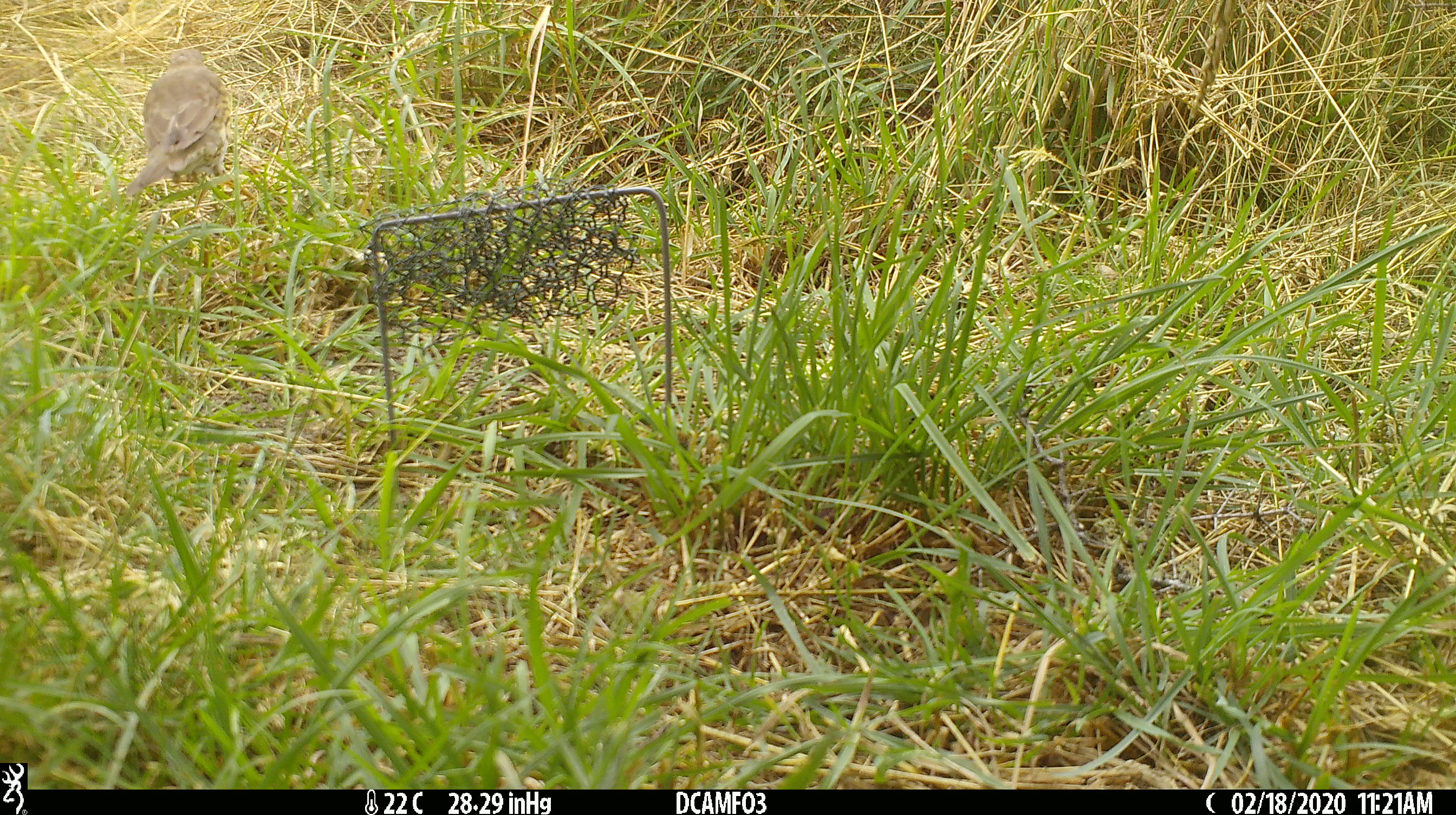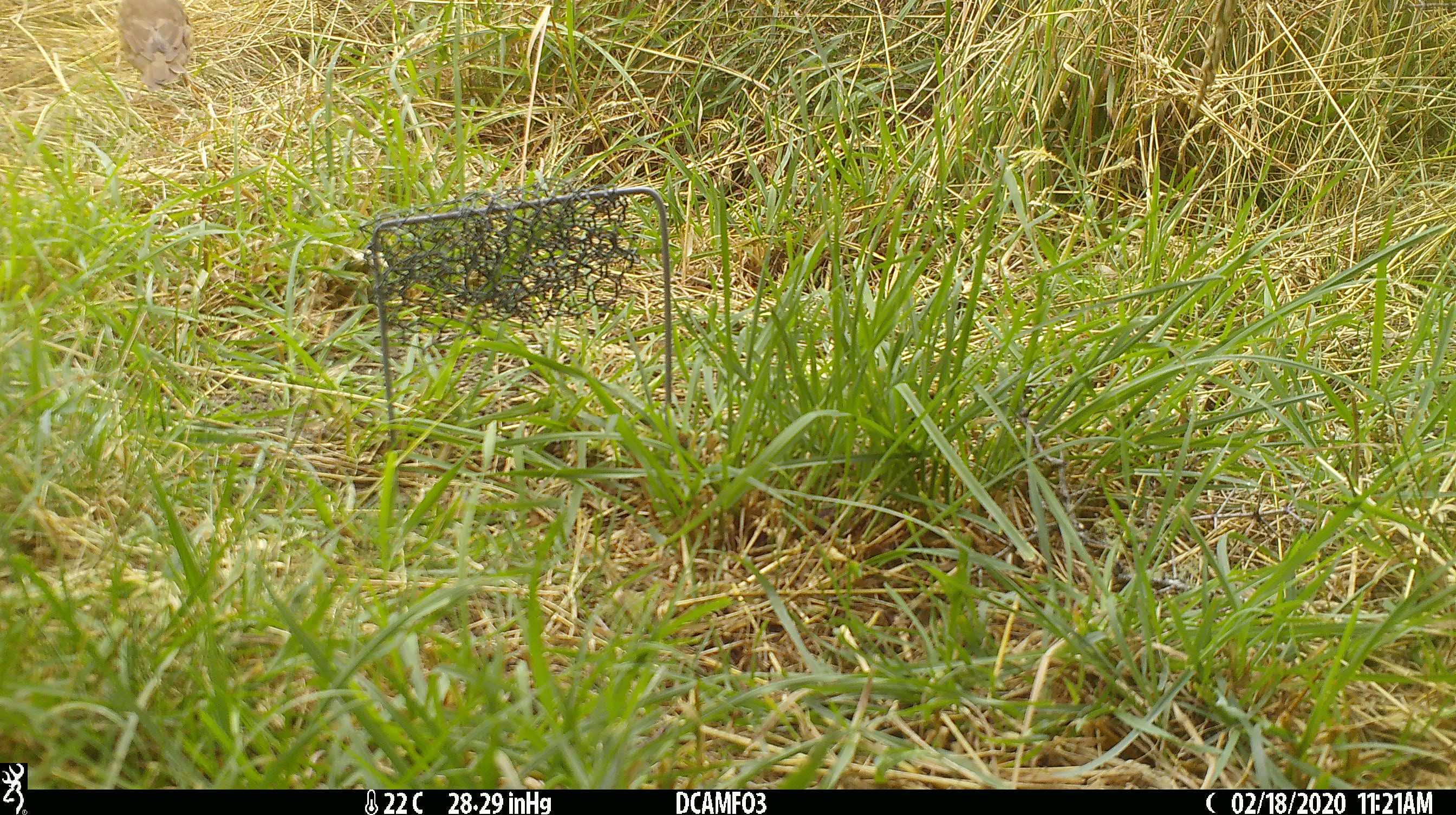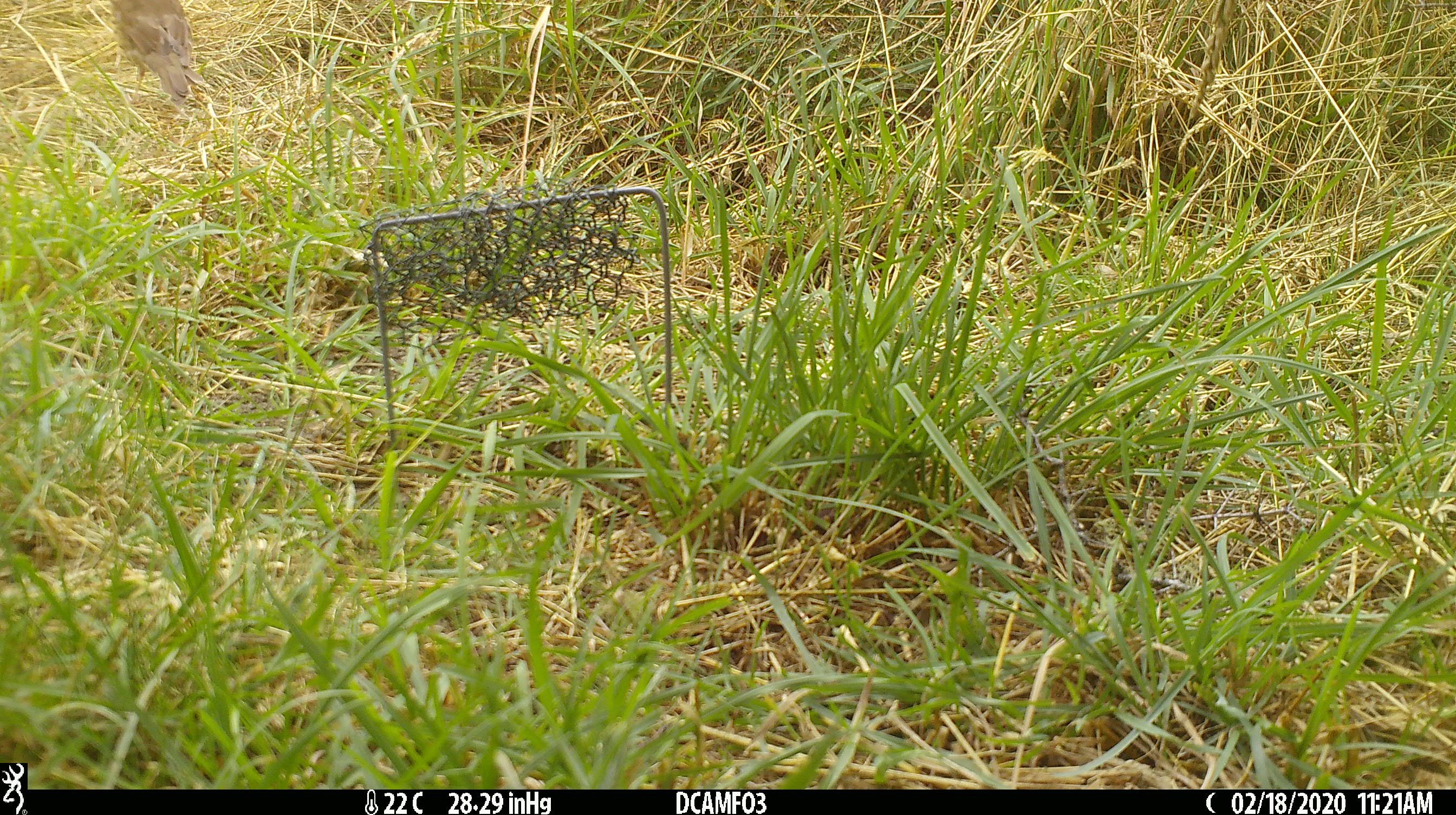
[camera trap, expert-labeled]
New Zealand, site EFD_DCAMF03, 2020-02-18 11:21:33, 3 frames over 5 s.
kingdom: Animalia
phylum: Chordata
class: Aves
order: Passeriformes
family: Turdidae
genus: Turdus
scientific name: Turdus philomelos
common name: song thrush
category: thrush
Thrush (song thrush) (Turdus philomelos).